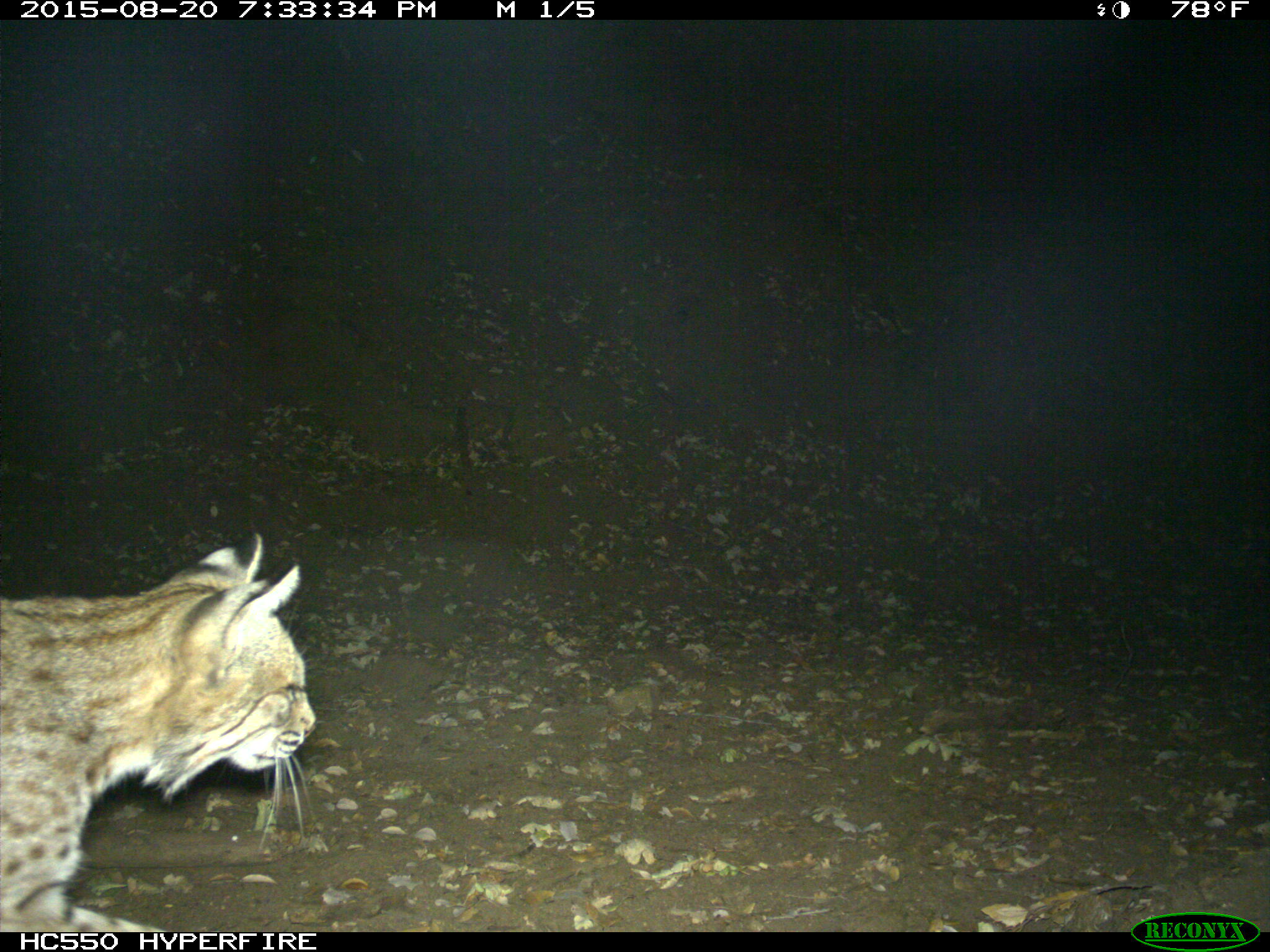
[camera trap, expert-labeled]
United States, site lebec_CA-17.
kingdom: Animalia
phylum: Chordata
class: Mammalia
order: Carnivora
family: Felidae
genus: Lynx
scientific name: Lynx rufus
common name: bobcat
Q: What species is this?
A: Lynx rufus (bobcat).